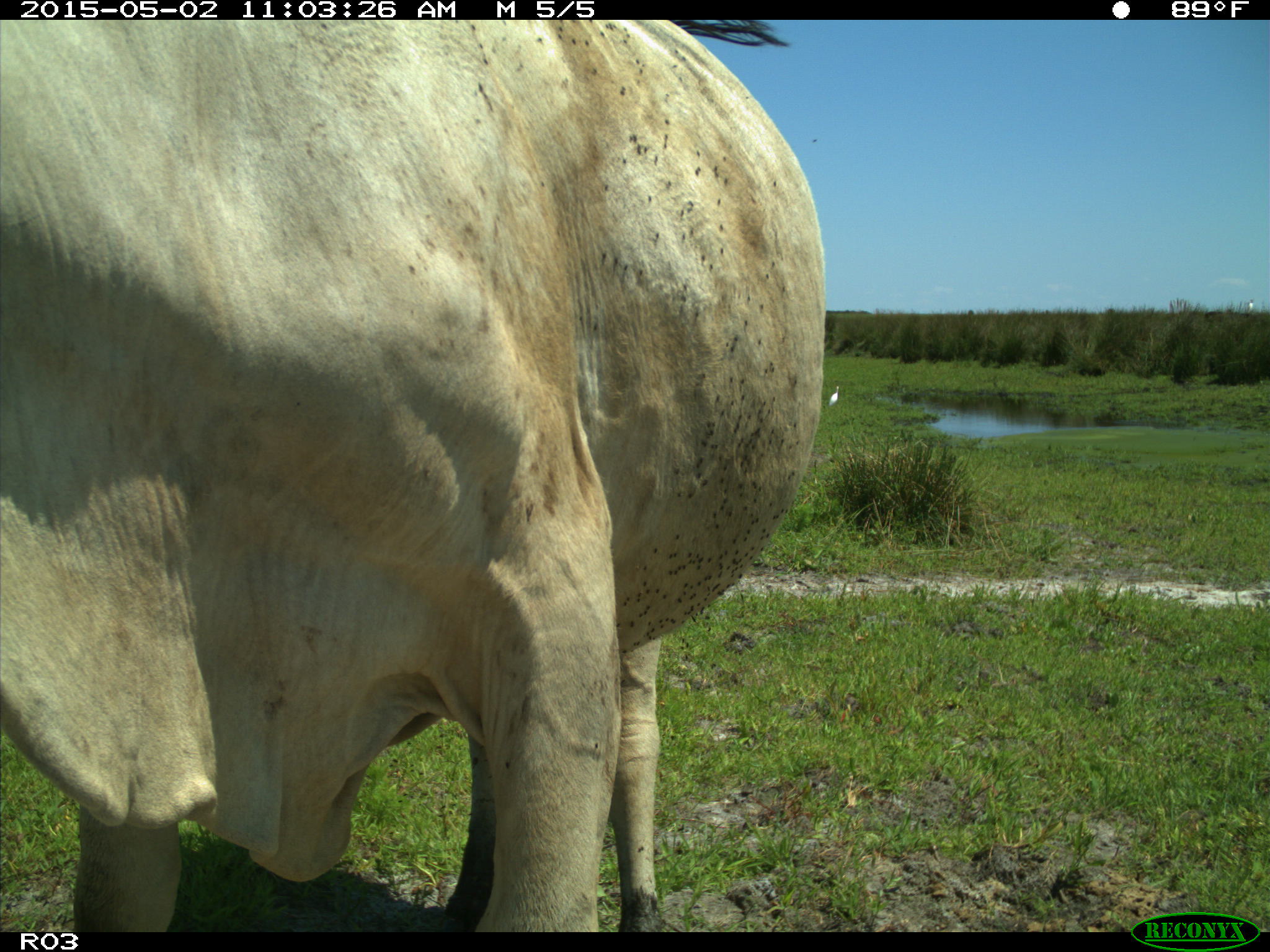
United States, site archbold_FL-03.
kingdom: Animalia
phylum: Chordata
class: Mammalia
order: Artiodactyla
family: Bovidae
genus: Bos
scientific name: Bos taurus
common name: domestic cow